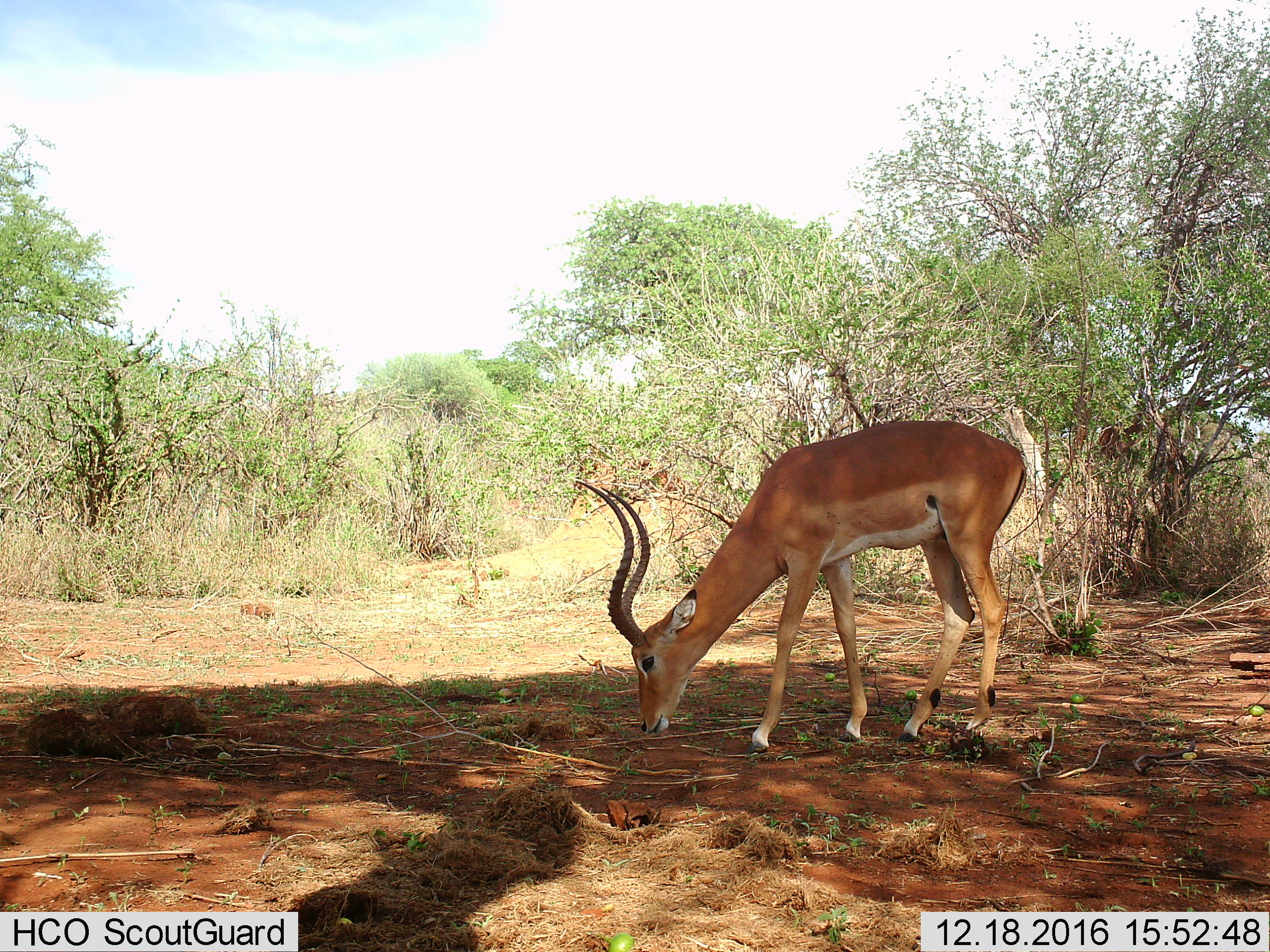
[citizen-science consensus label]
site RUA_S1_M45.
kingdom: Animalia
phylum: Chordata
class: Mammalia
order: Artiodactyla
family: Bovidae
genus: Aepyceros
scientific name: Aepyceros melampus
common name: impala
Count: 1.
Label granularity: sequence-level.